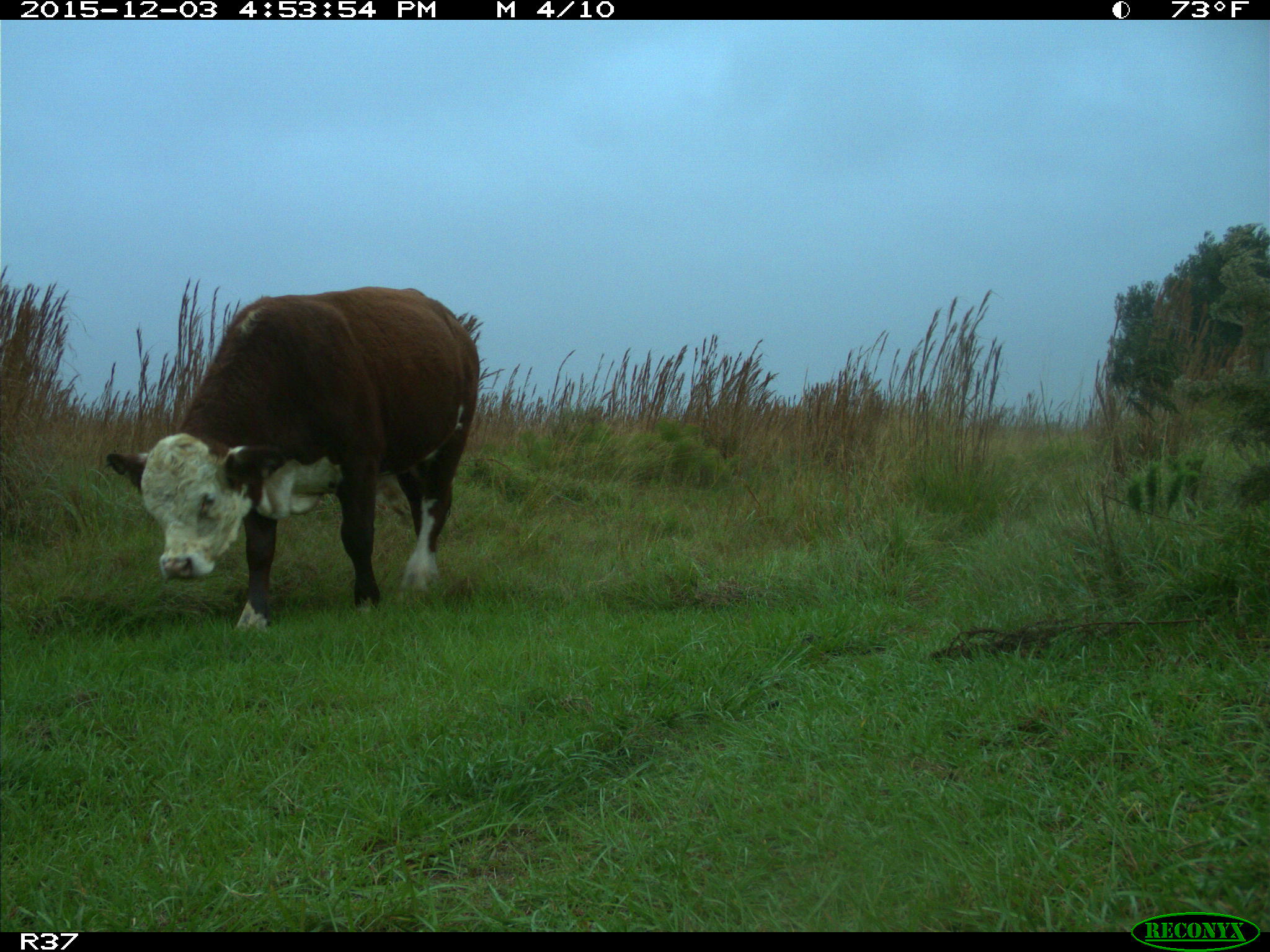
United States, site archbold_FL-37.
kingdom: Animalia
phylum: Chordata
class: Mammalia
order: Artiodactyla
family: Bovidae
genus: Bos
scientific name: Bos taurus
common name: domestic cow